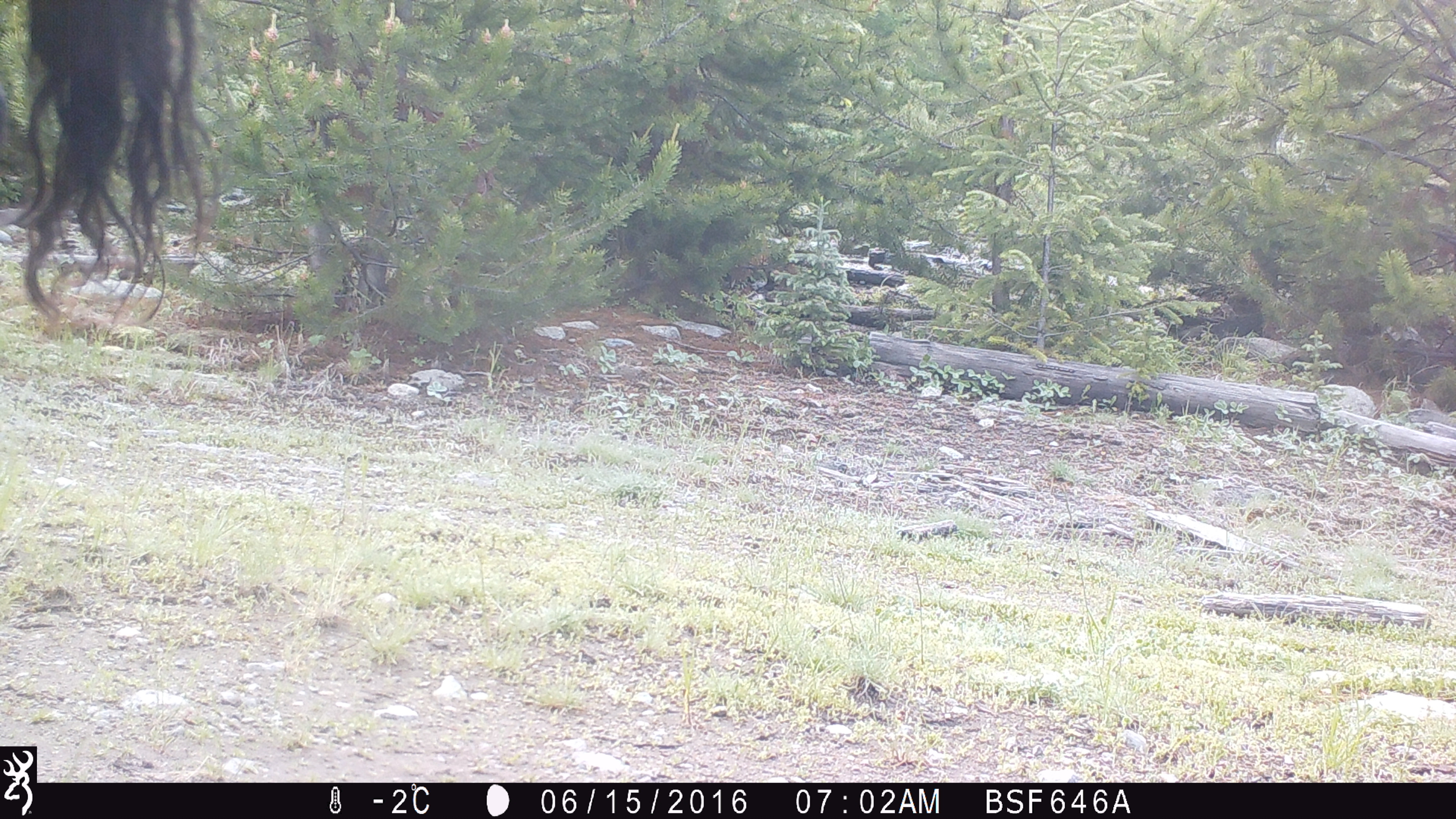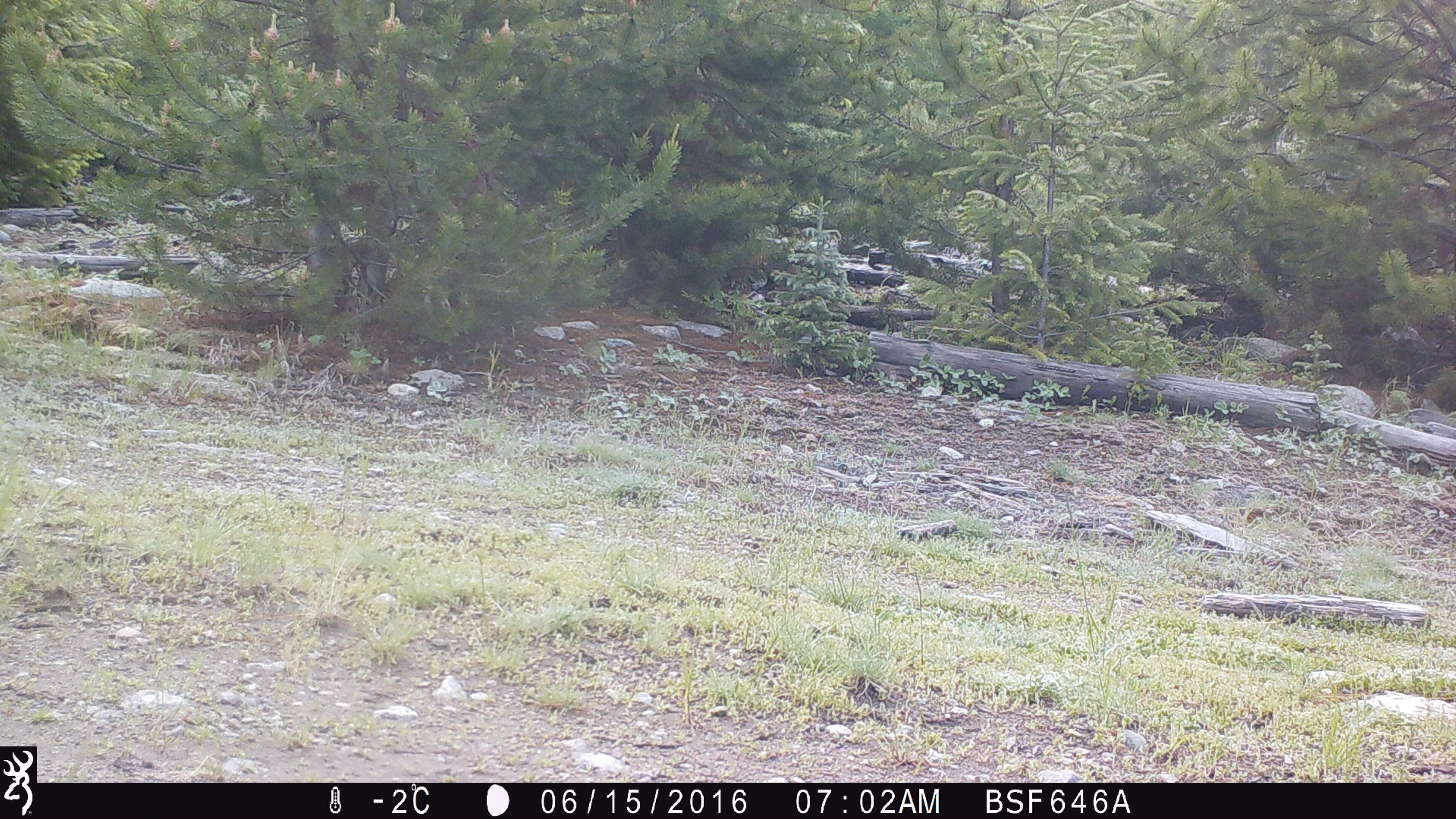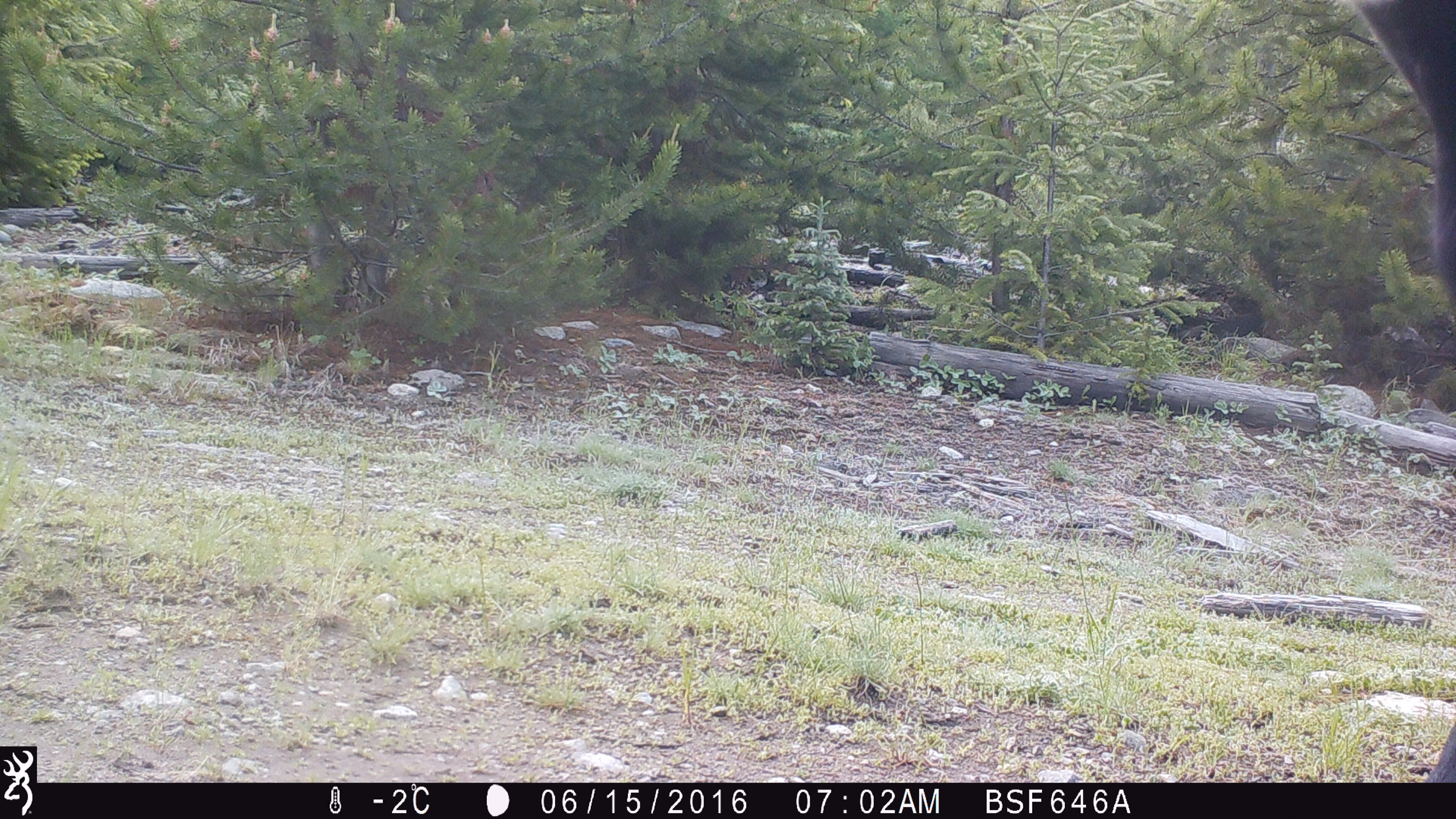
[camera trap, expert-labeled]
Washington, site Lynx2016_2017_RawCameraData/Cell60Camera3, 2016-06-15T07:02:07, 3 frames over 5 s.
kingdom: Animalia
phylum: Chordata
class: Mammalia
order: Artiodactyla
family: Bovidae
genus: Bos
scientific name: Bos taurus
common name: domestic cattle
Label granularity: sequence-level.